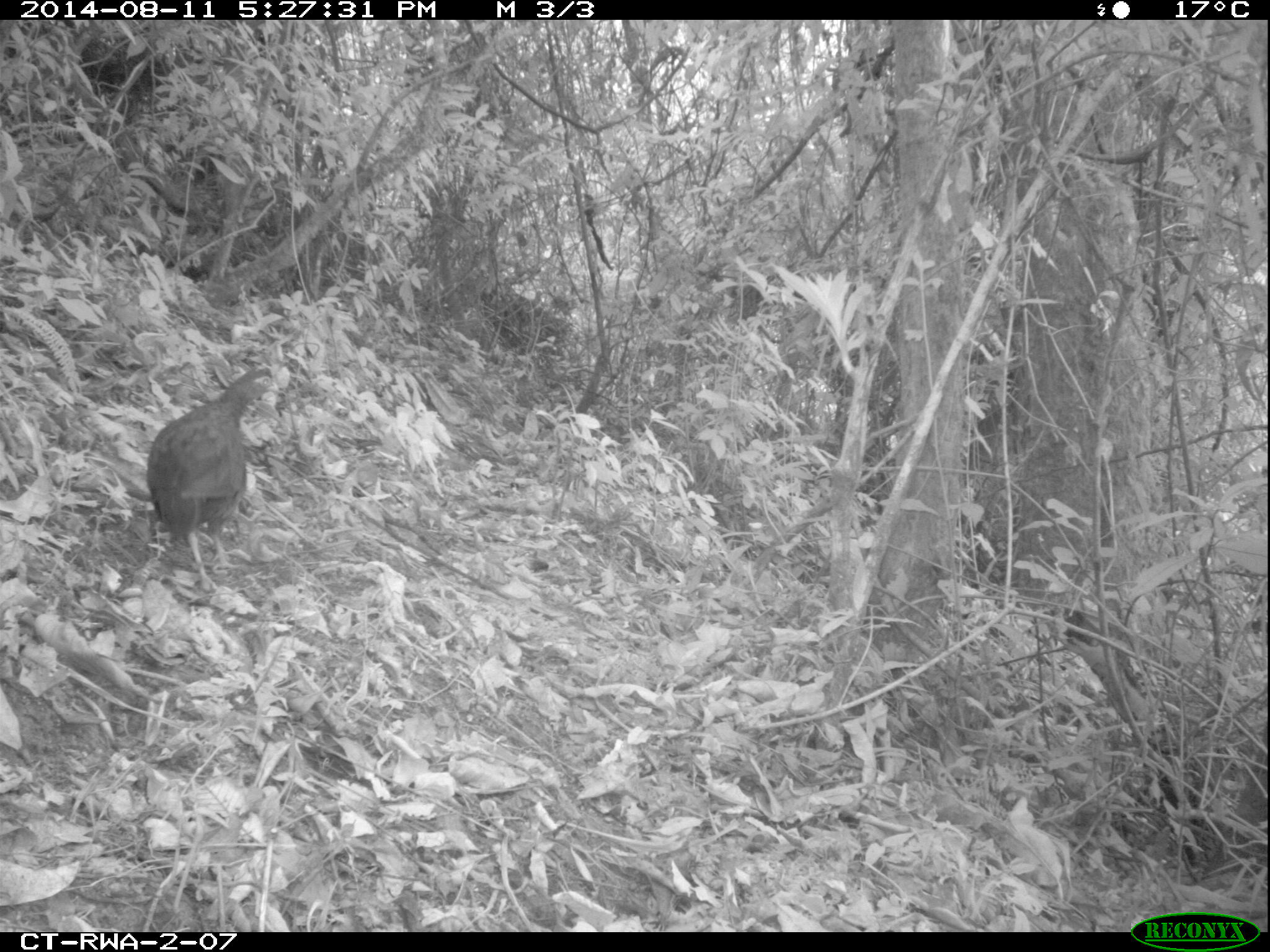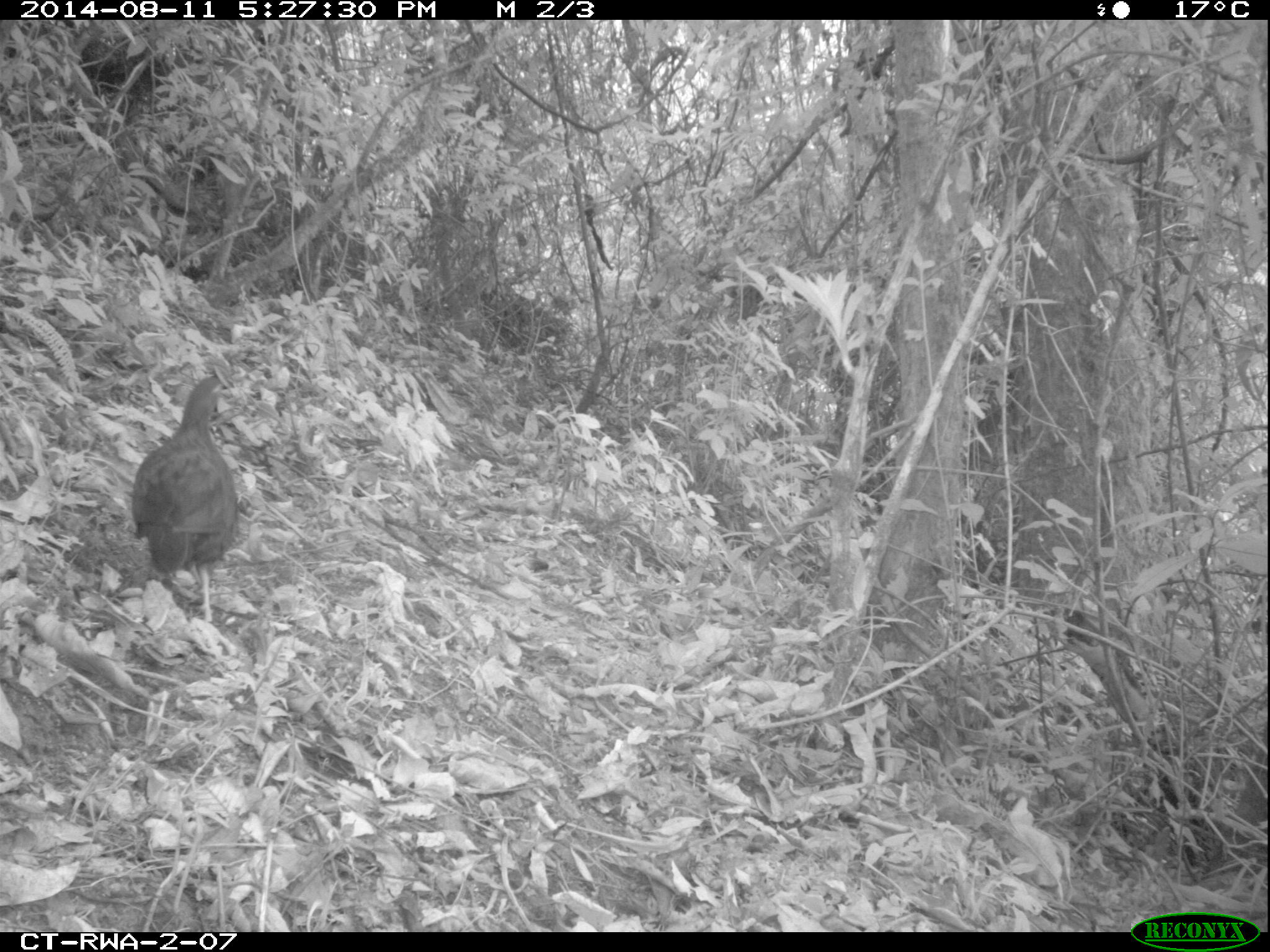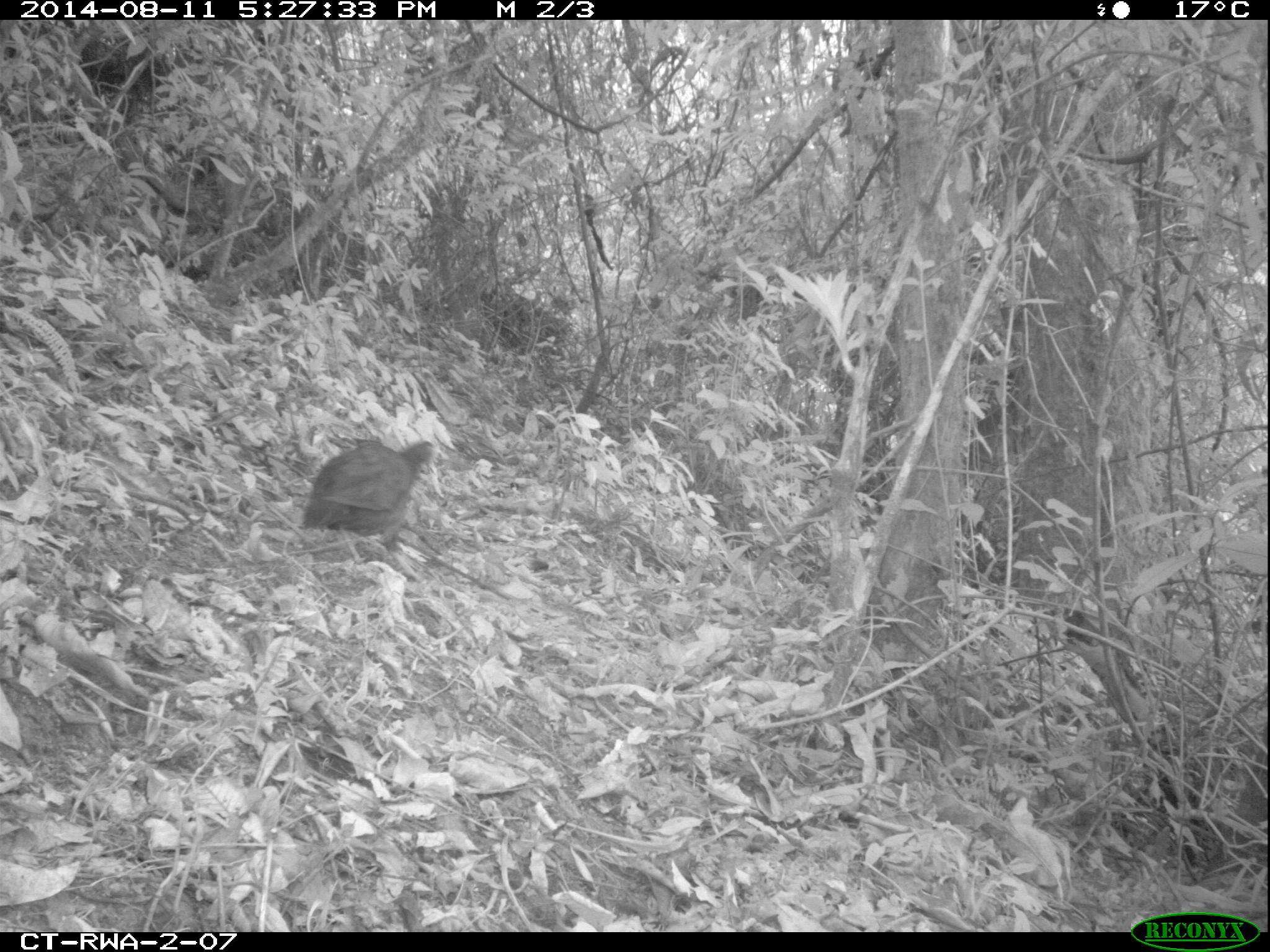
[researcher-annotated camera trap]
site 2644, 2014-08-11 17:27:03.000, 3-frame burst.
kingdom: Animalia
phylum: Chordata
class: Aves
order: Galliformes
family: Phasianidae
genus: Pternistis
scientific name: Pternistis nobilis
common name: handsome francolin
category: francolinus nobilis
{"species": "francolinus nobilis (handsome francolin) (Pternistis nobilis)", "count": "1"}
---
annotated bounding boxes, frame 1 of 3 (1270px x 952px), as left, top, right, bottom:
francolinus nobilis: 139, 364, 284, 594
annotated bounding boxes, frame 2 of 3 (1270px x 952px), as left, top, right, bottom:
francolinus nobilis: 126, 372, 241, 628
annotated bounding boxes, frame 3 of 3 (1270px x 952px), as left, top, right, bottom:
francolinus nobilis: 295, 434, 451, 580